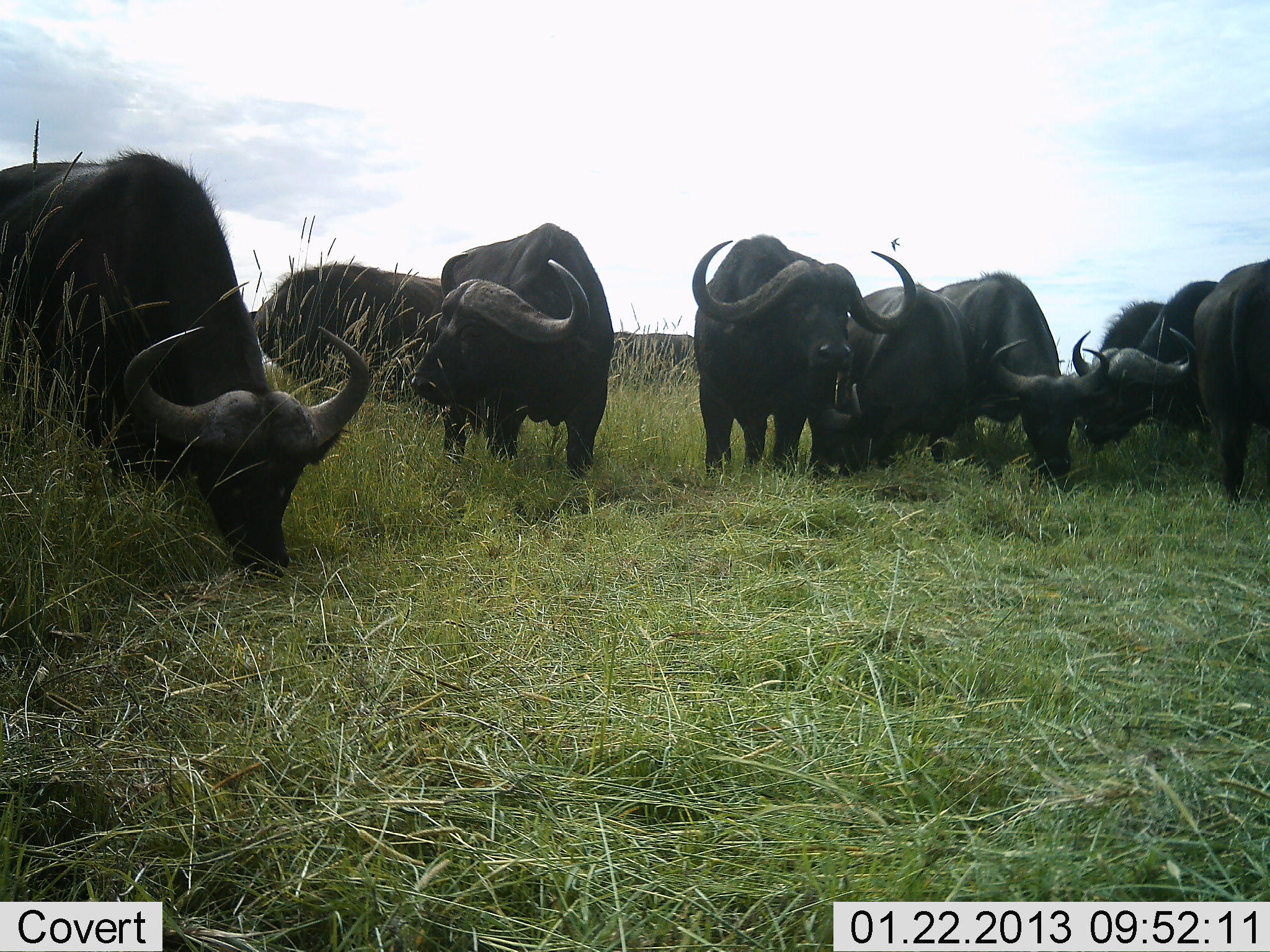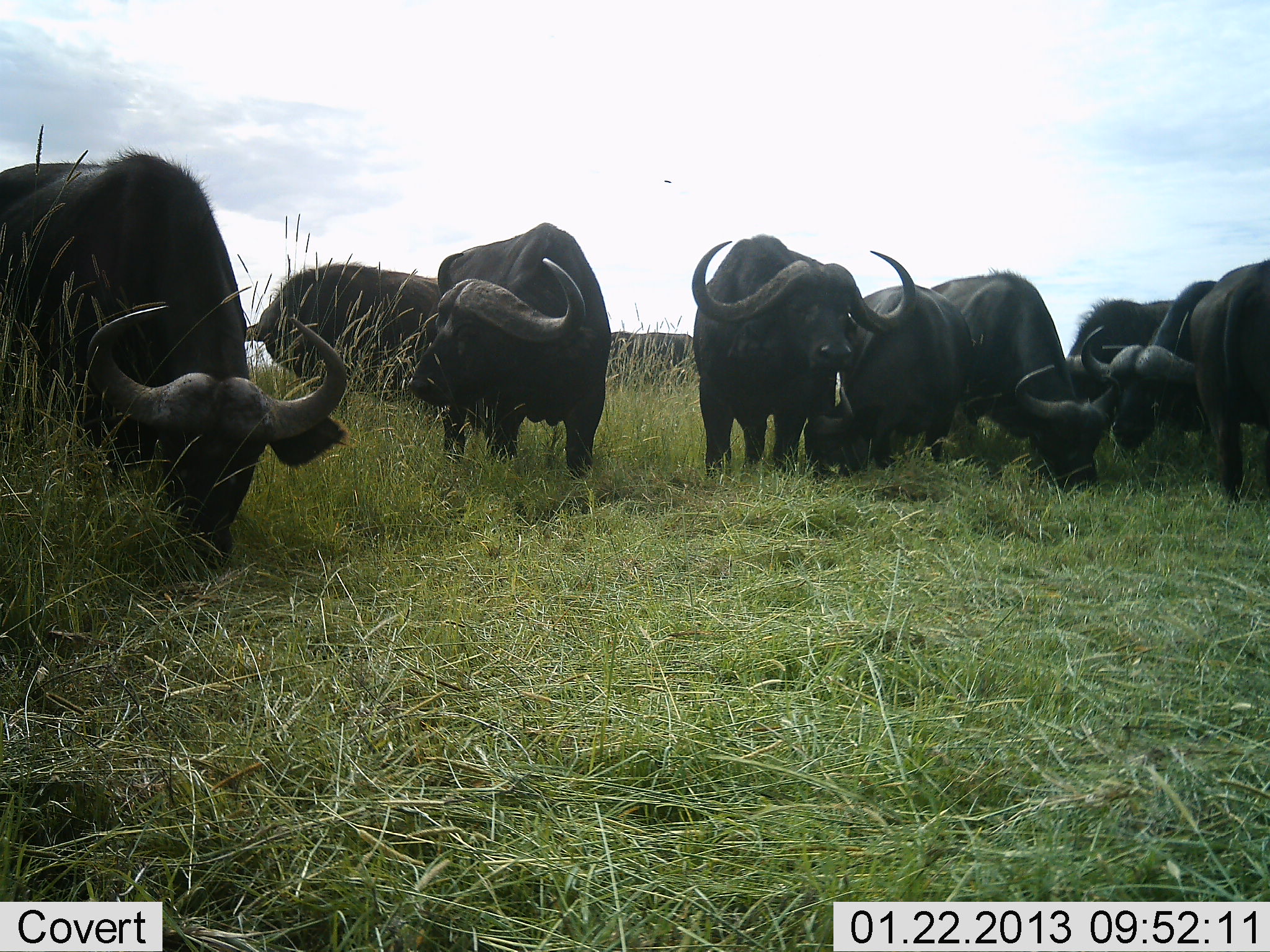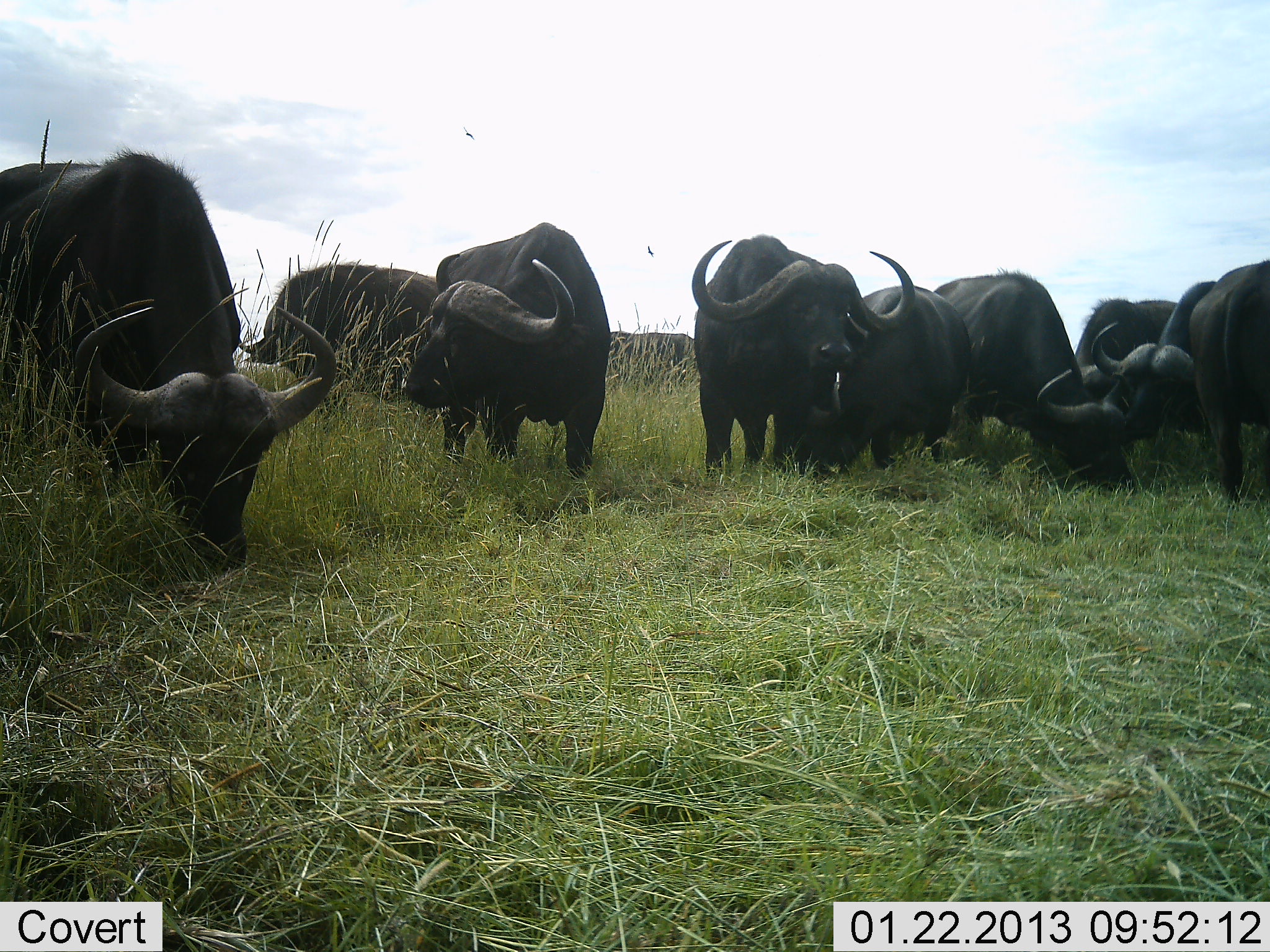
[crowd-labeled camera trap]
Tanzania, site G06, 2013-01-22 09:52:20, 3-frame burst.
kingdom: Animalia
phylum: Chordata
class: Mammalia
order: Artiodactyla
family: Bovidae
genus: Syncerus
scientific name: Syncerus caffer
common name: cape buffalo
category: buffalo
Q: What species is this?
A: Buffalo (cape buffalo) (Syncerus caffer).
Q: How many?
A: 9.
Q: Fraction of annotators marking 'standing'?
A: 71%.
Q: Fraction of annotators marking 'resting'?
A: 6%.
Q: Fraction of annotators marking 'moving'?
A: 3%.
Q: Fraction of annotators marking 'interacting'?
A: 6%.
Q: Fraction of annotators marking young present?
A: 0%.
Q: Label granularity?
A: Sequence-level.